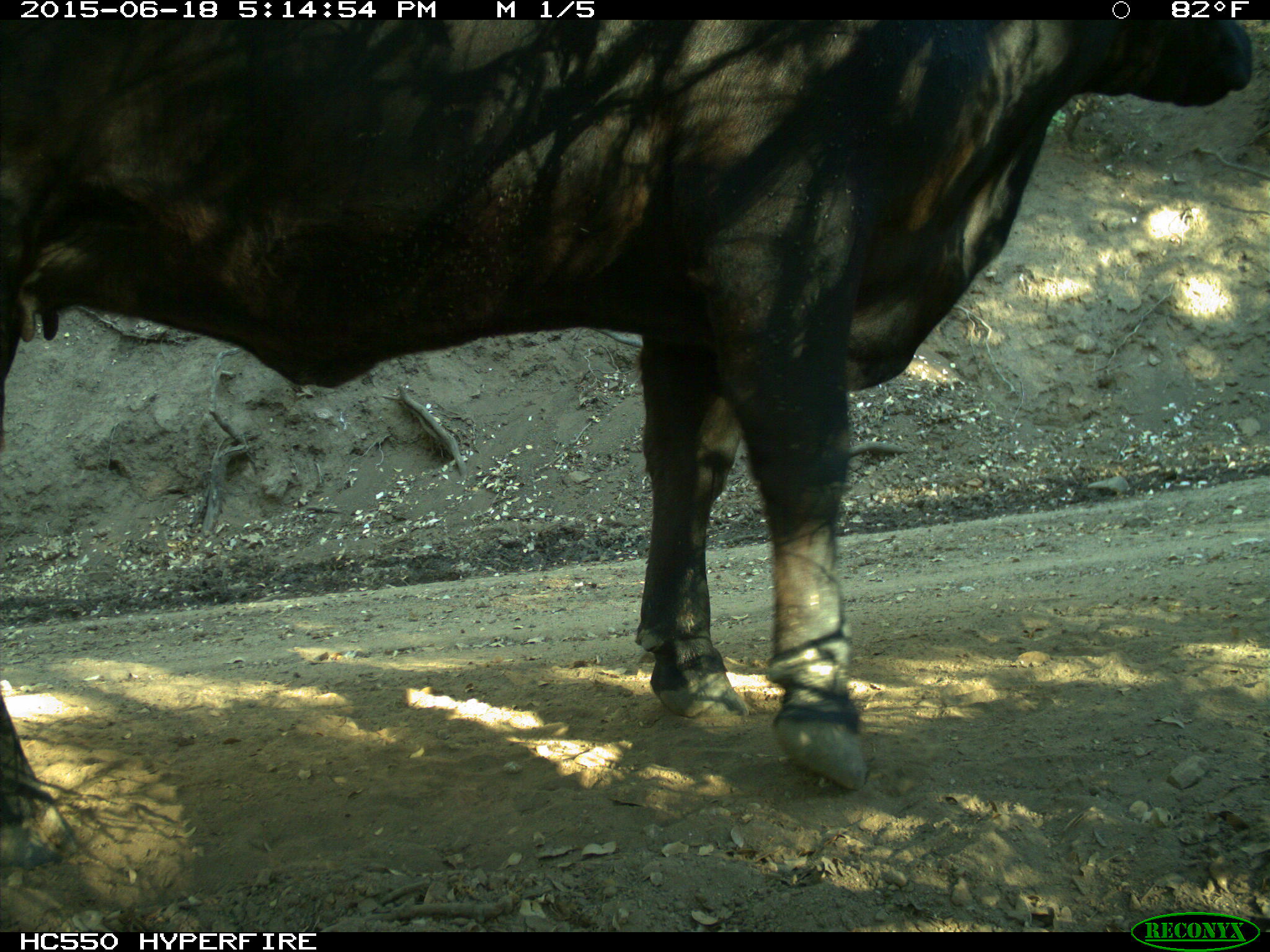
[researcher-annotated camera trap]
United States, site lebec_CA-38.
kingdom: Animalia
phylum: Chordata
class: Mammalia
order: Artiodactyla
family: Bovidae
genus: Bos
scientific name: Bos taurus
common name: domestic cow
Bos taurus (domestic cow).